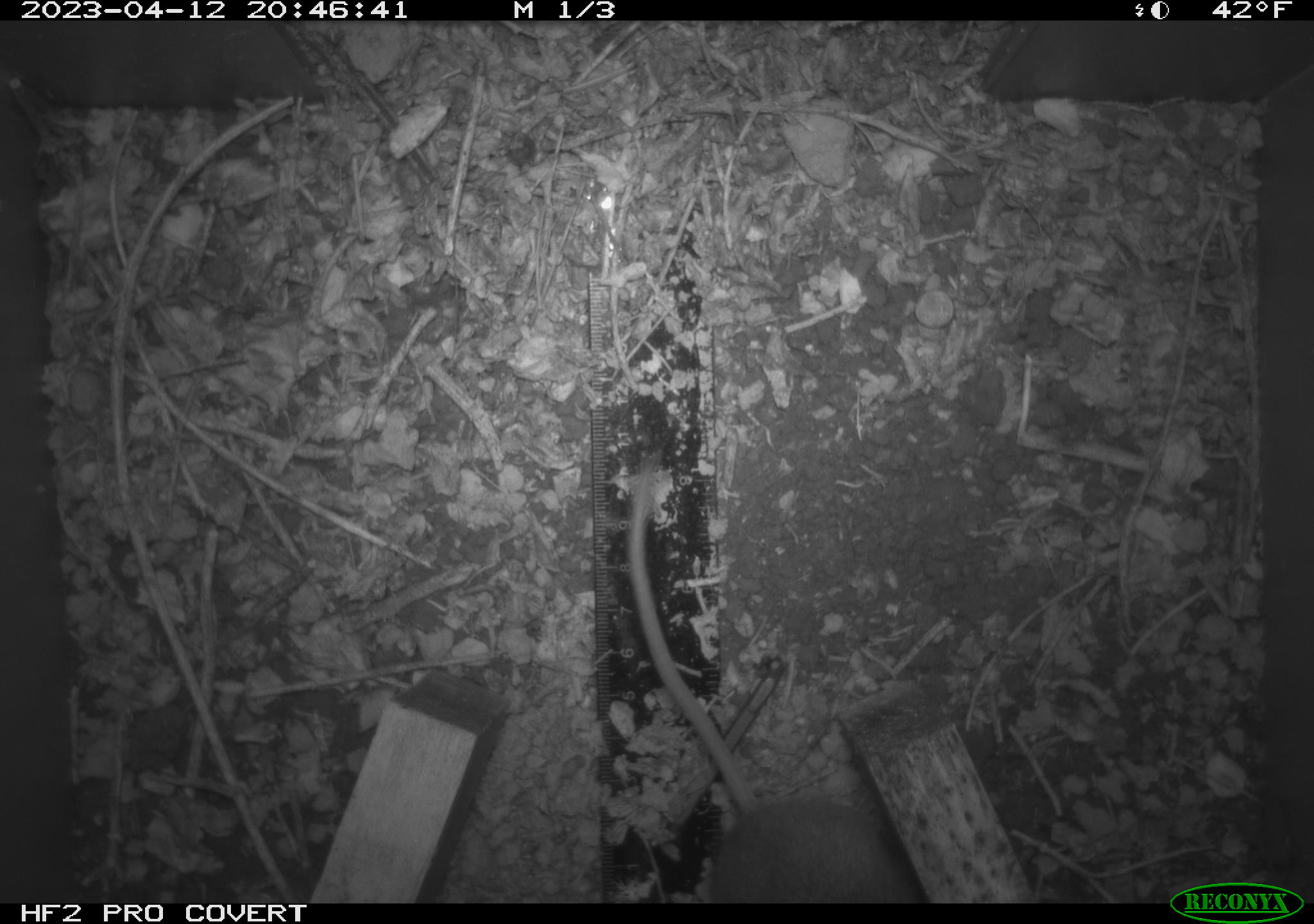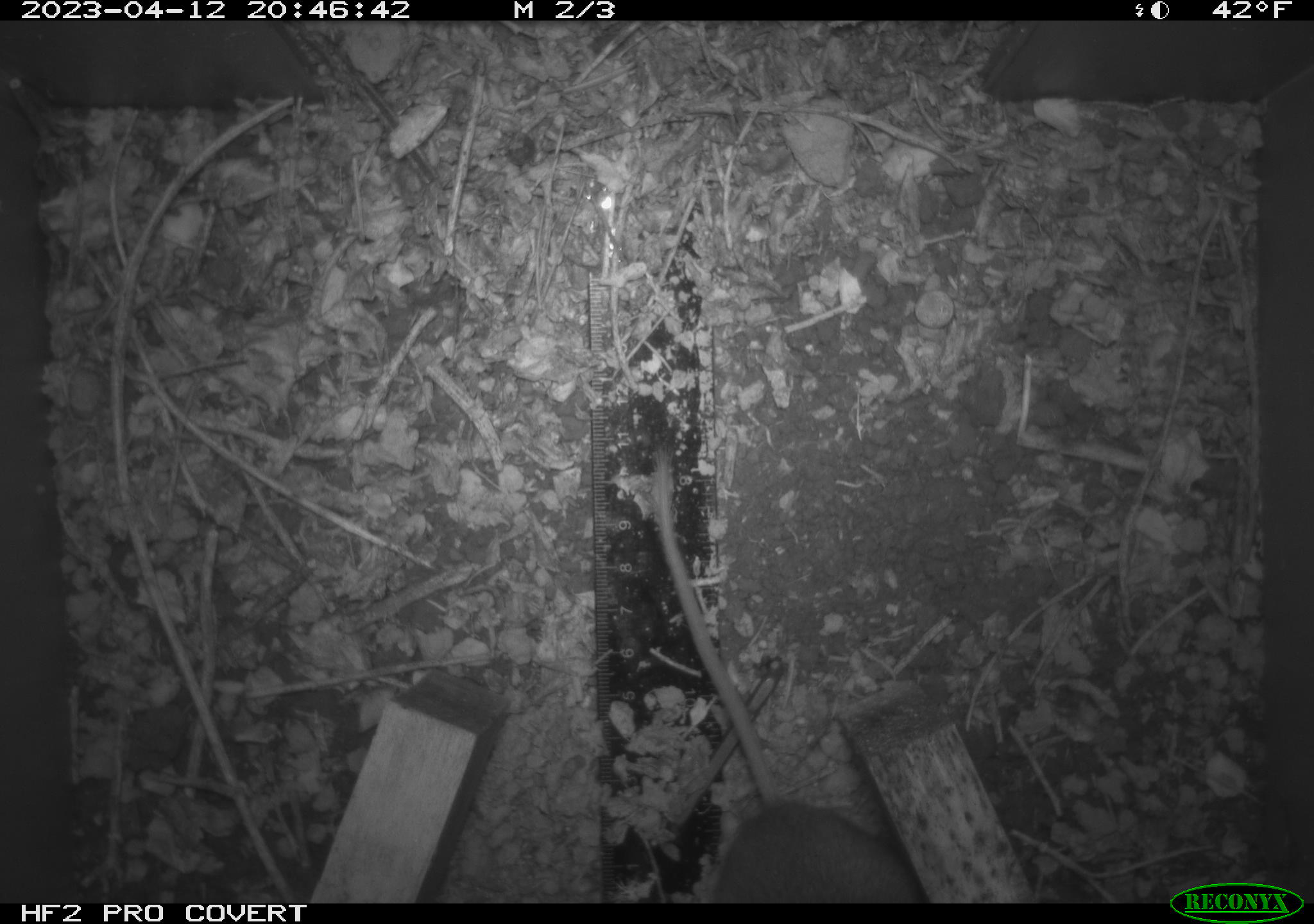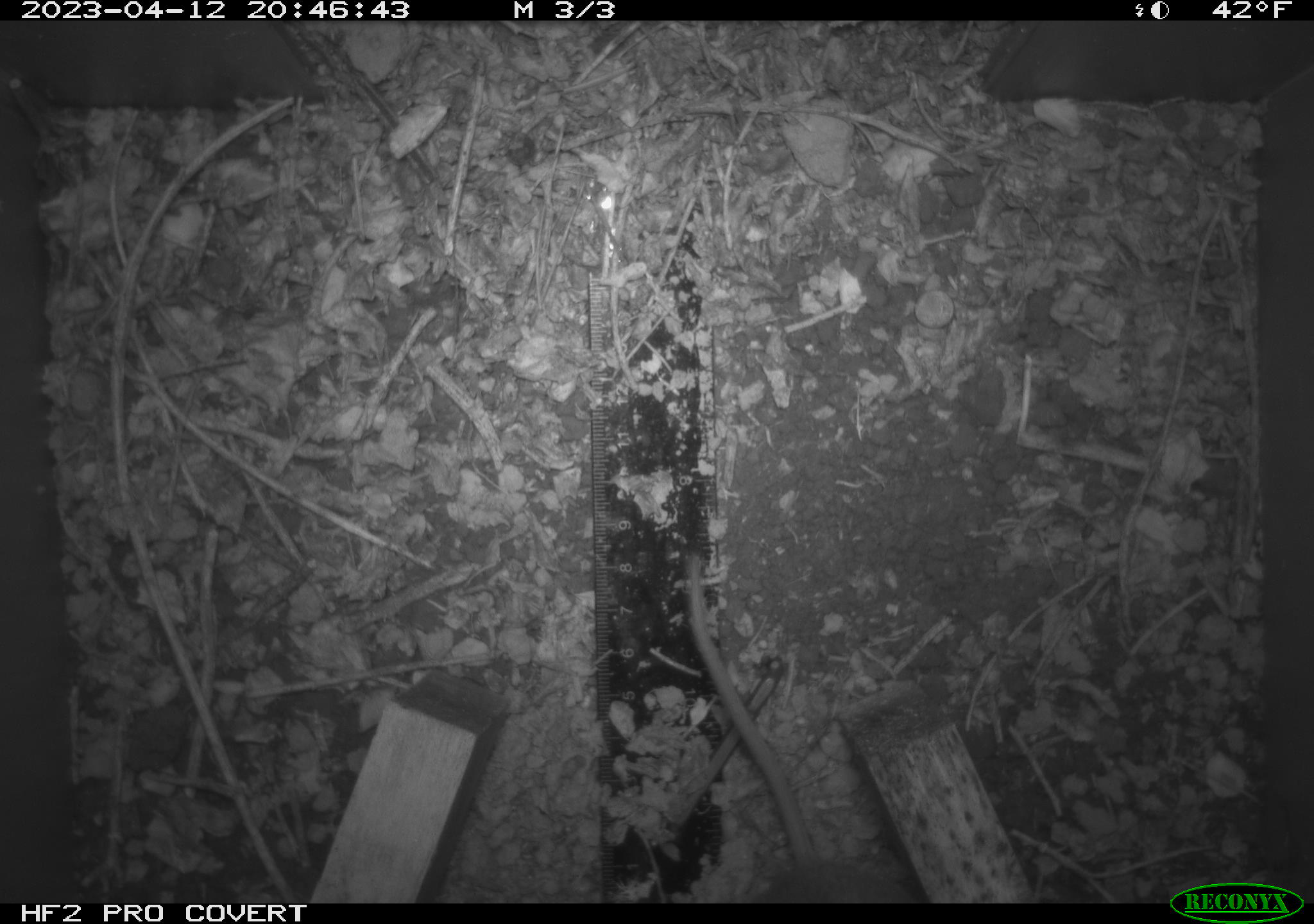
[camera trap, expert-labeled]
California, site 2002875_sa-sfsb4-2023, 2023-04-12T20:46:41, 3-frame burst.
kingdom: Animalia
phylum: Chordata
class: Mammalia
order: Rodentia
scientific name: Rodentia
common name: mouse species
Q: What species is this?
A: Mouse species (Rodentia).